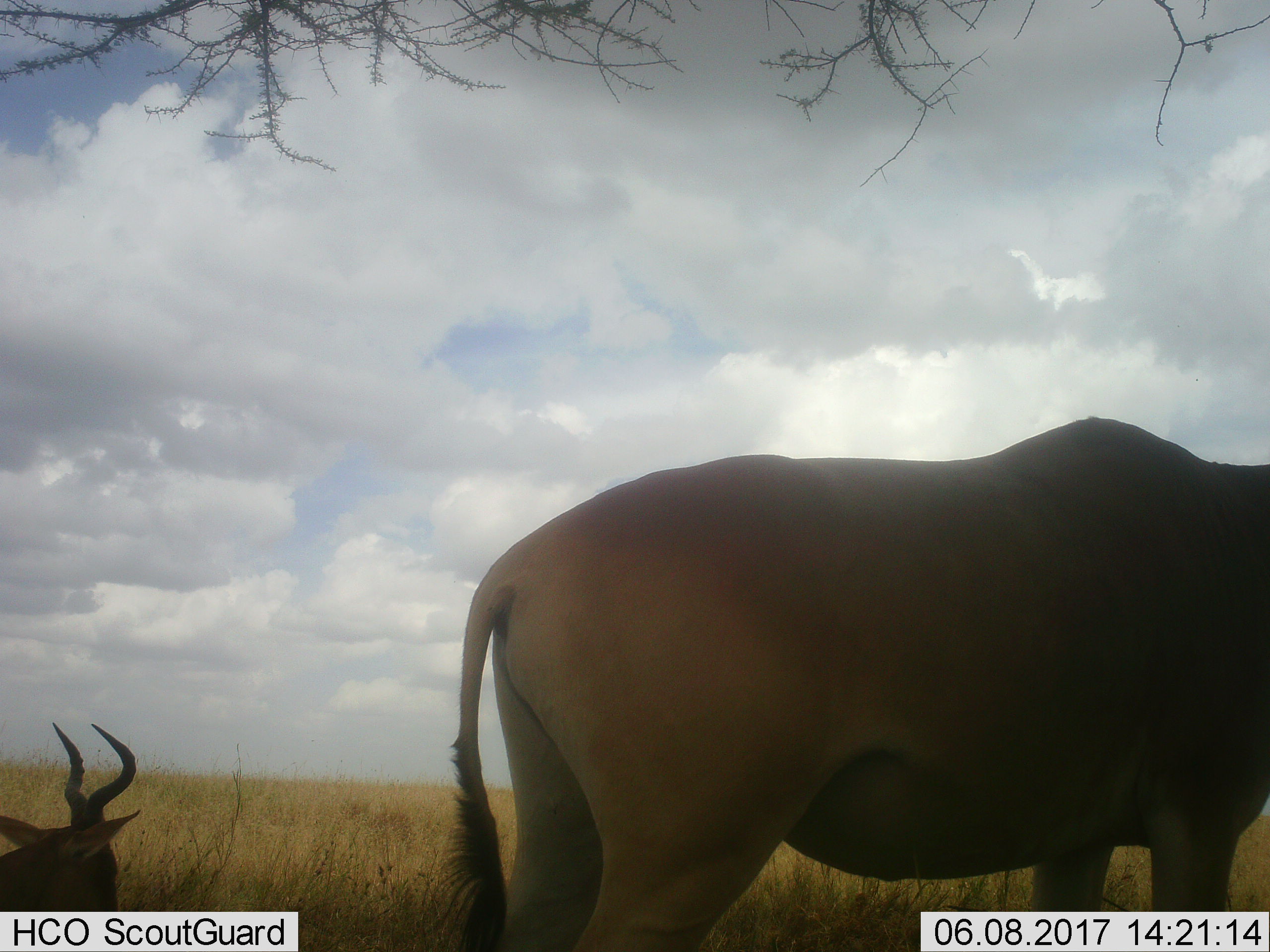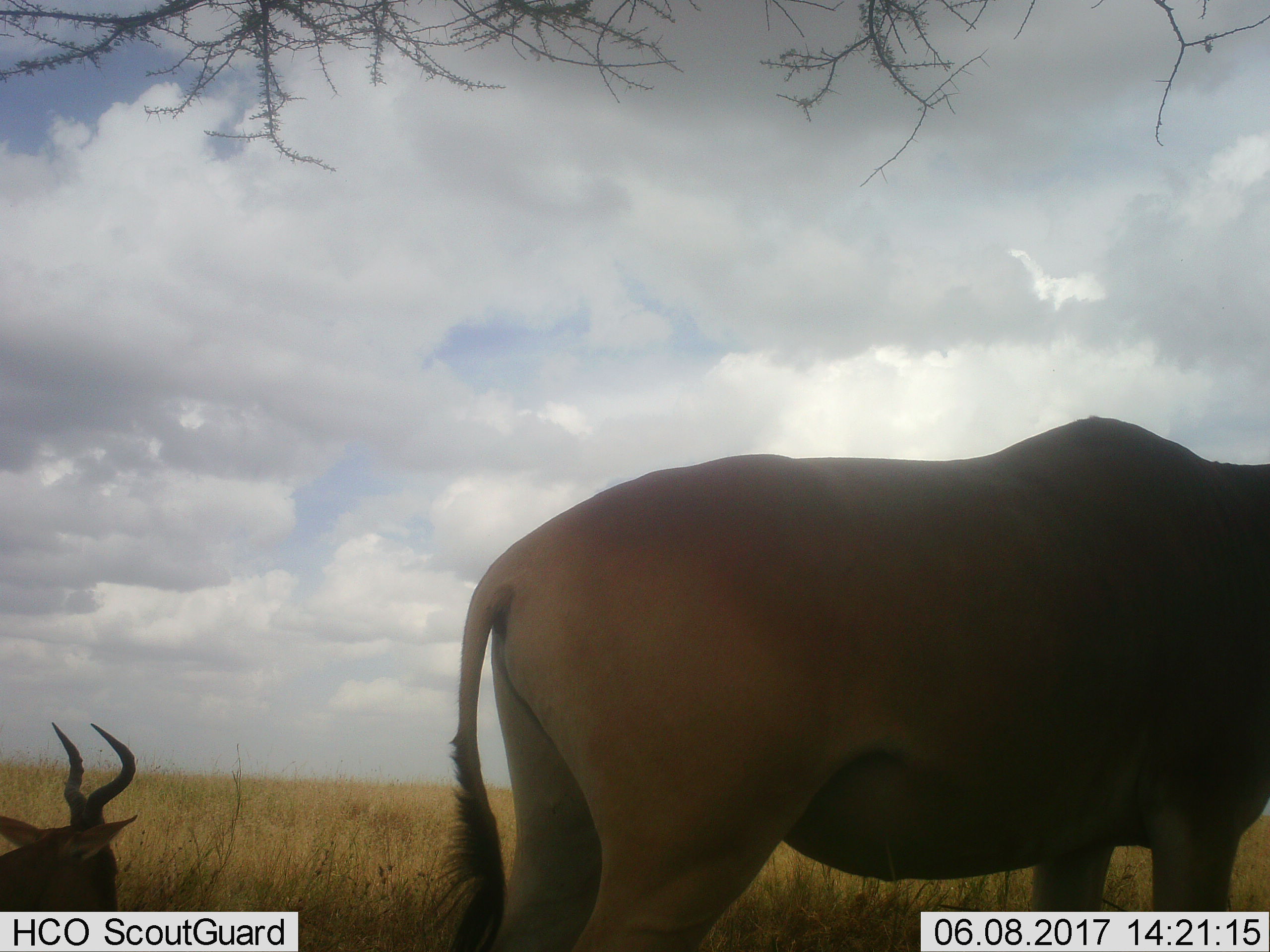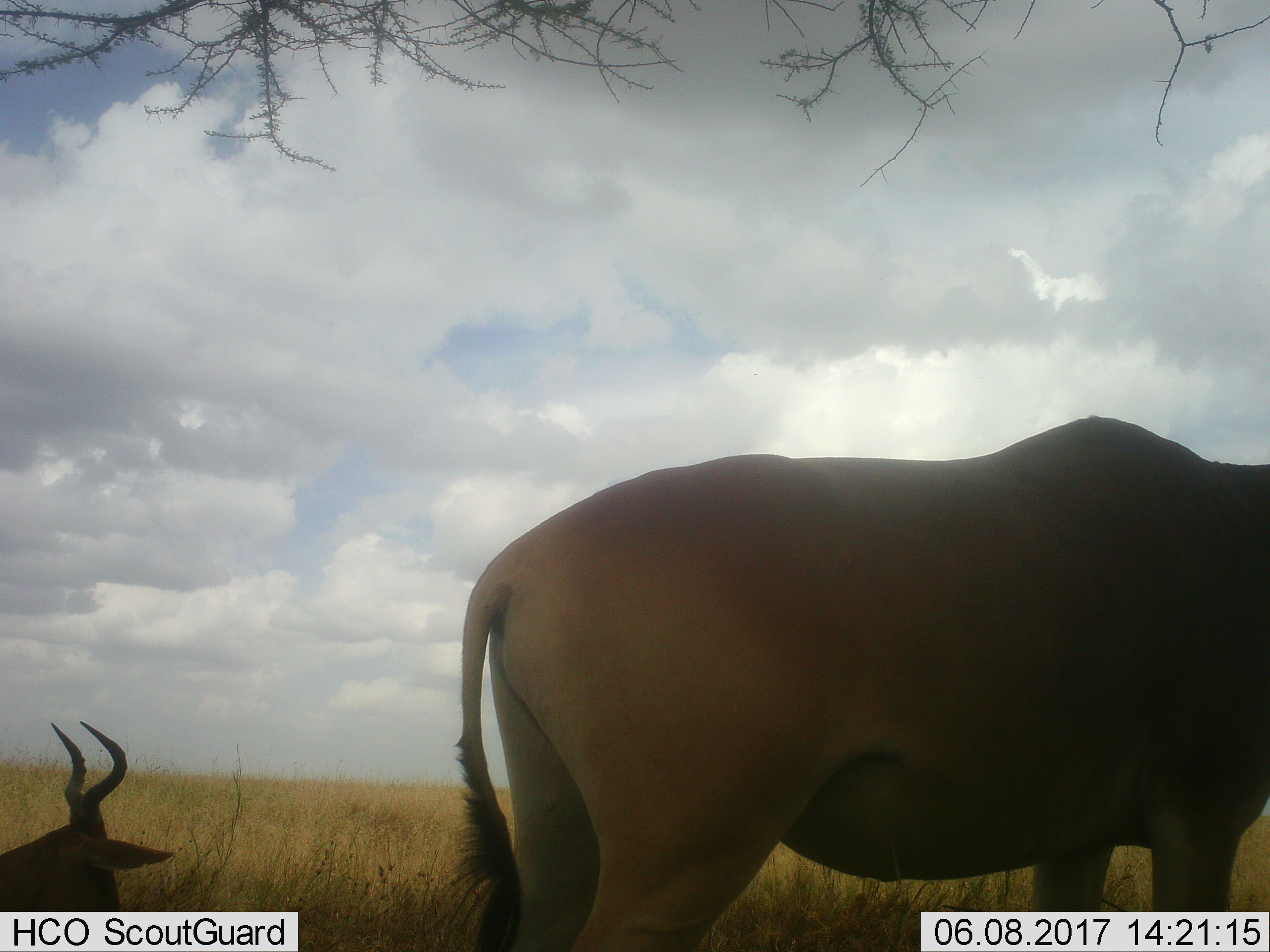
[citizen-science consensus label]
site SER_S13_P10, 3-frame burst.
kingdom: Animalia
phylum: Chordata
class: Mammalia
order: Artiodactyla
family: Bovidae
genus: Alcelaphus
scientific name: Alcelaphus buselaphus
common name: hartebeest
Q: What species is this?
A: Hartebeest (Alcelaphus buselaphus).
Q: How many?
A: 2.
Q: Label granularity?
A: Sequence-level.